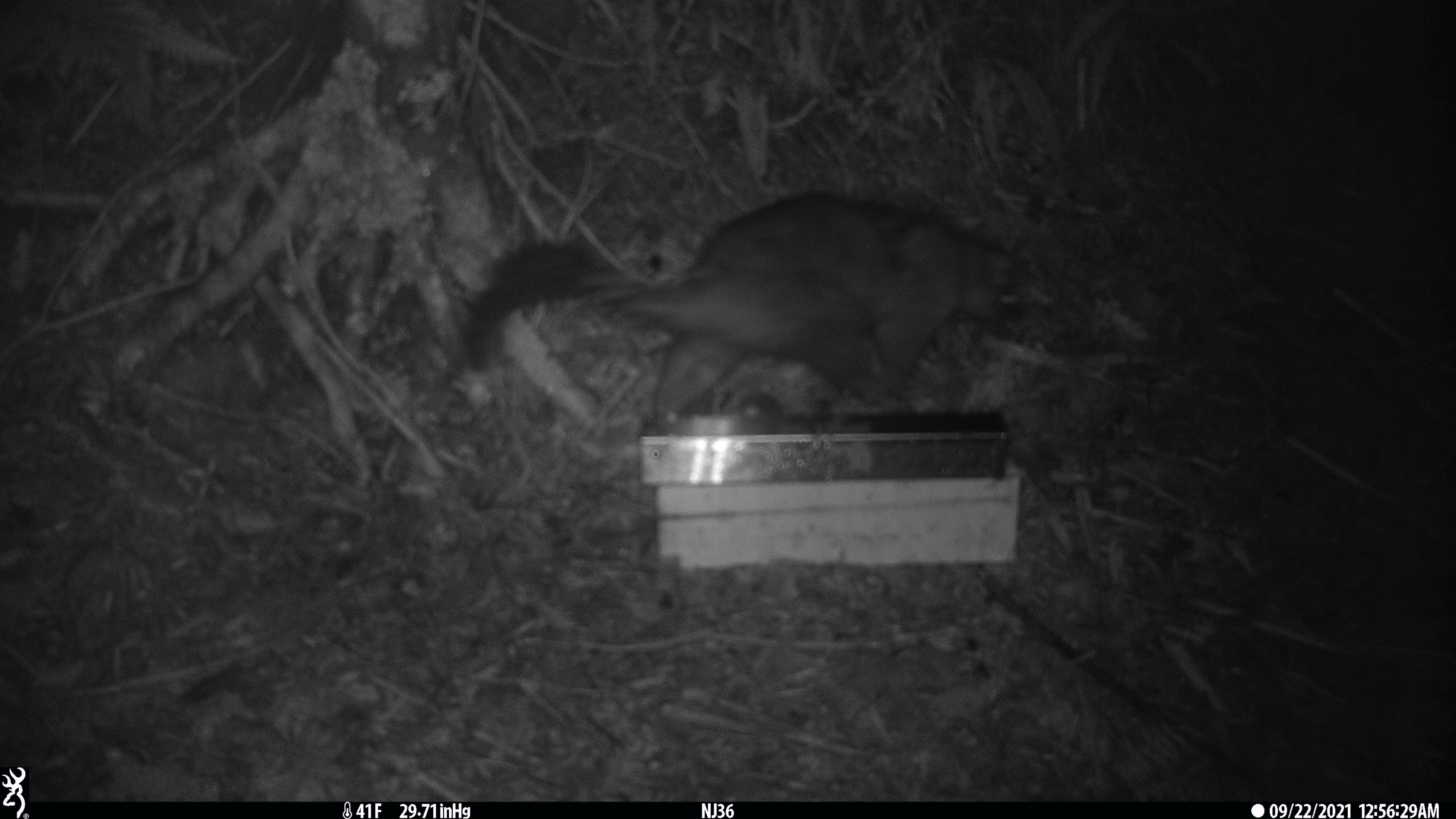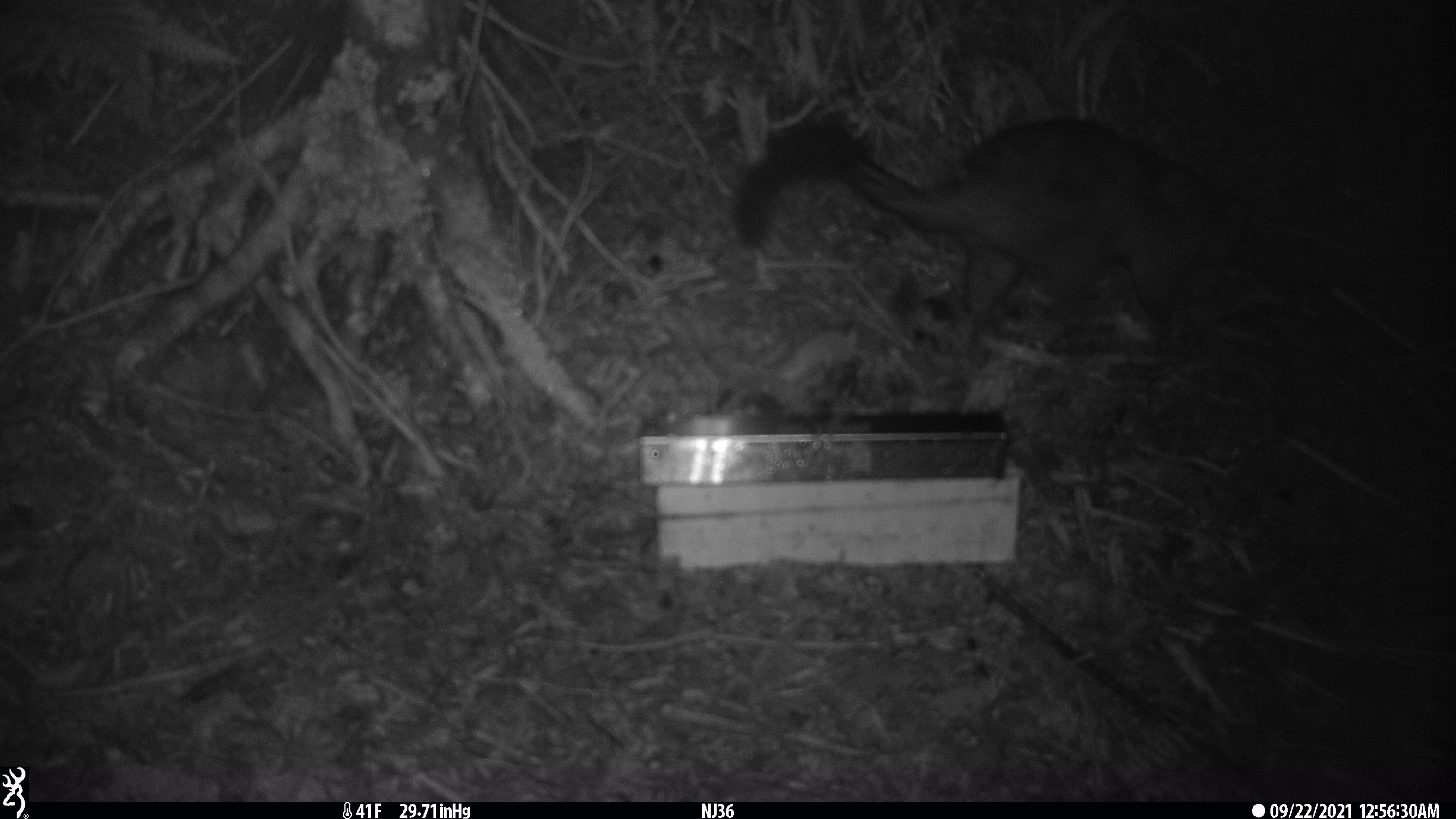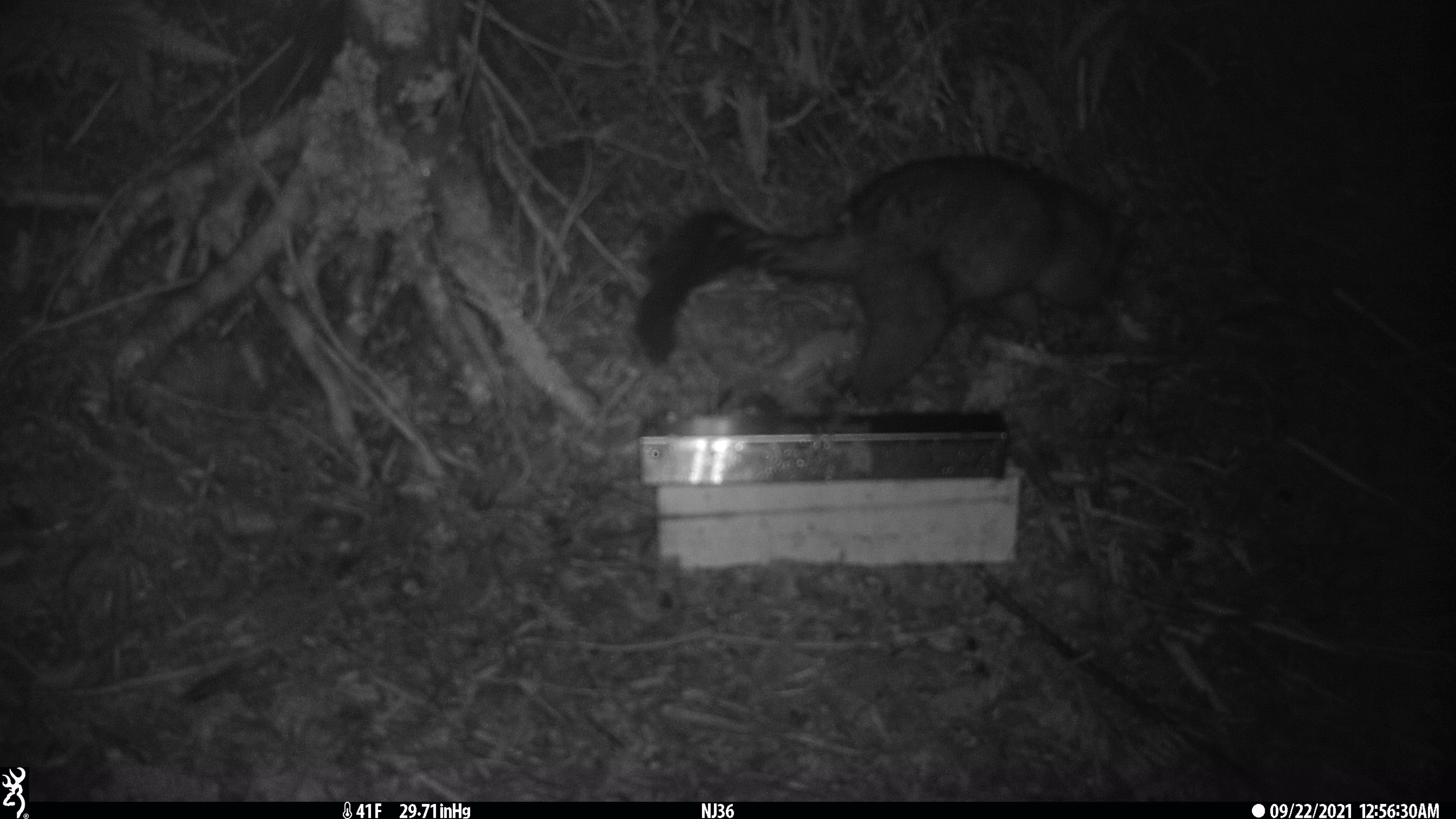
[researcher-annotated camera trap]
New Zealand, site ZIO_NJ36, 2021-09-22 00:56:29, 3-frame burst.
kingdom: Animalia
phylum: Chordata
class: Mammalia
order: Diprotodontia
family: Phalangeridae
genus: Trichosurus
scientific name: Trichosurus vulpecula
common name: common brushtail possum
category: possum